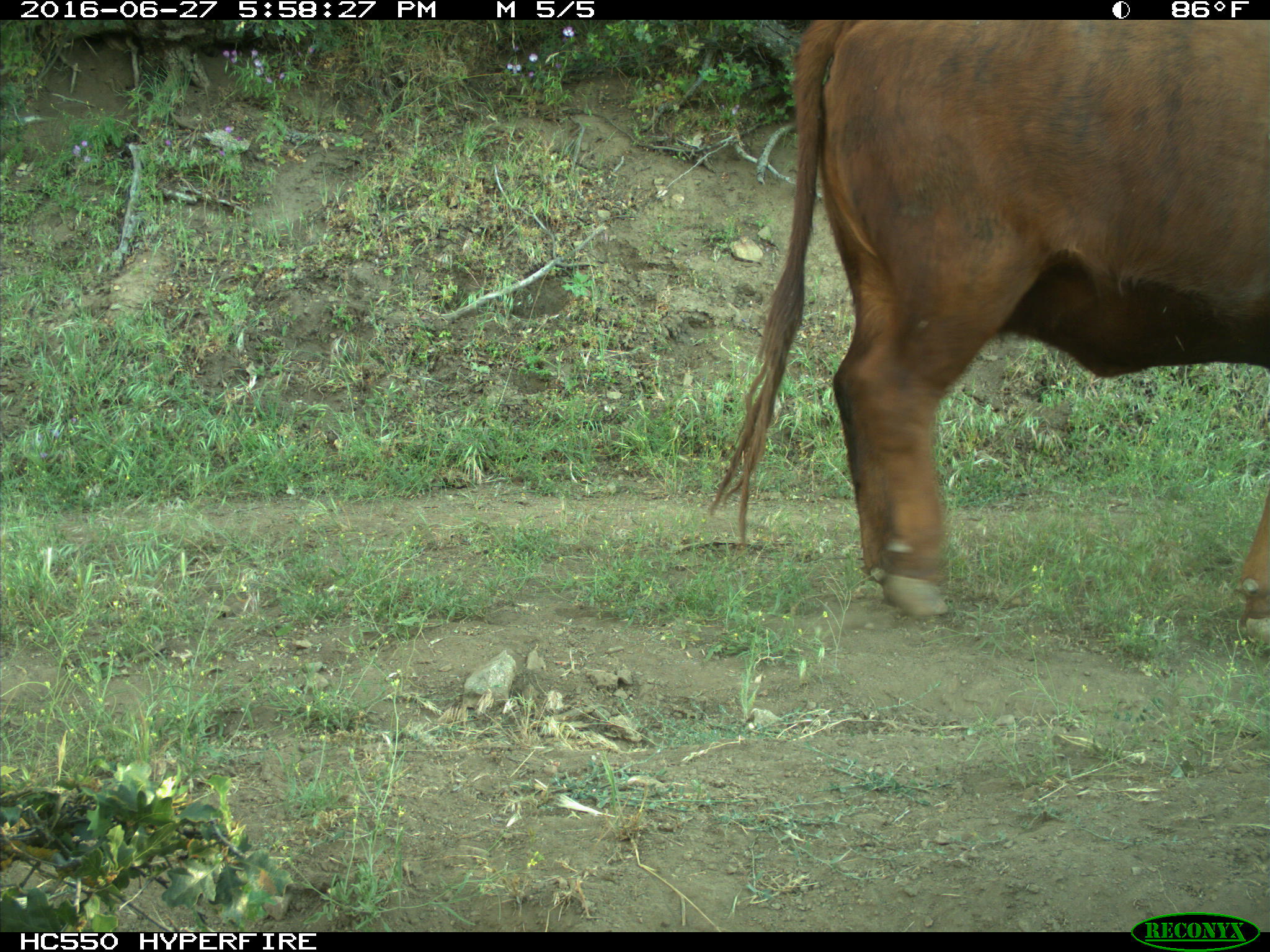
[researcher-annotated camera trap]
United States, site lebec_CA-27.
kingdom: Animalia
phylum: Chordata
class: Mammalia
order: Artiodactyla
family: Bovidae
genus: Bos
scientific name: Bos taurus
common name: domestic cow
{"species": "Bos taurus (domestic cow)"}